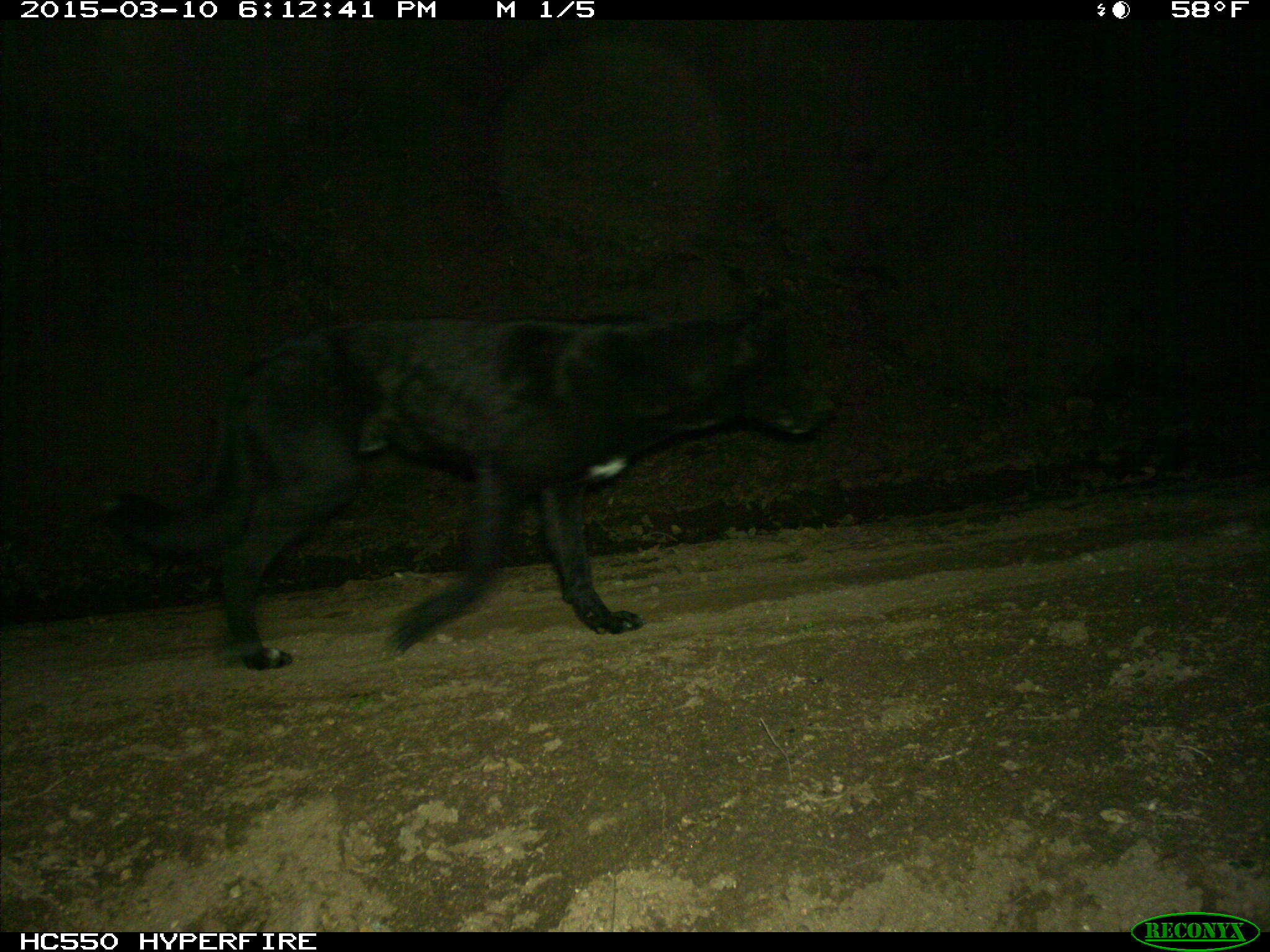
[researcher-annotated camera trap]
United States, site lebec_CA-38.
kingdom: Animalia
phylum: Chordata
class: Mammalia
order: Carnivora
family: Canidae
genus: Canis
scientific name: Canis familiaris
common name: domestic dog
Canis familiaris (domestic dog).